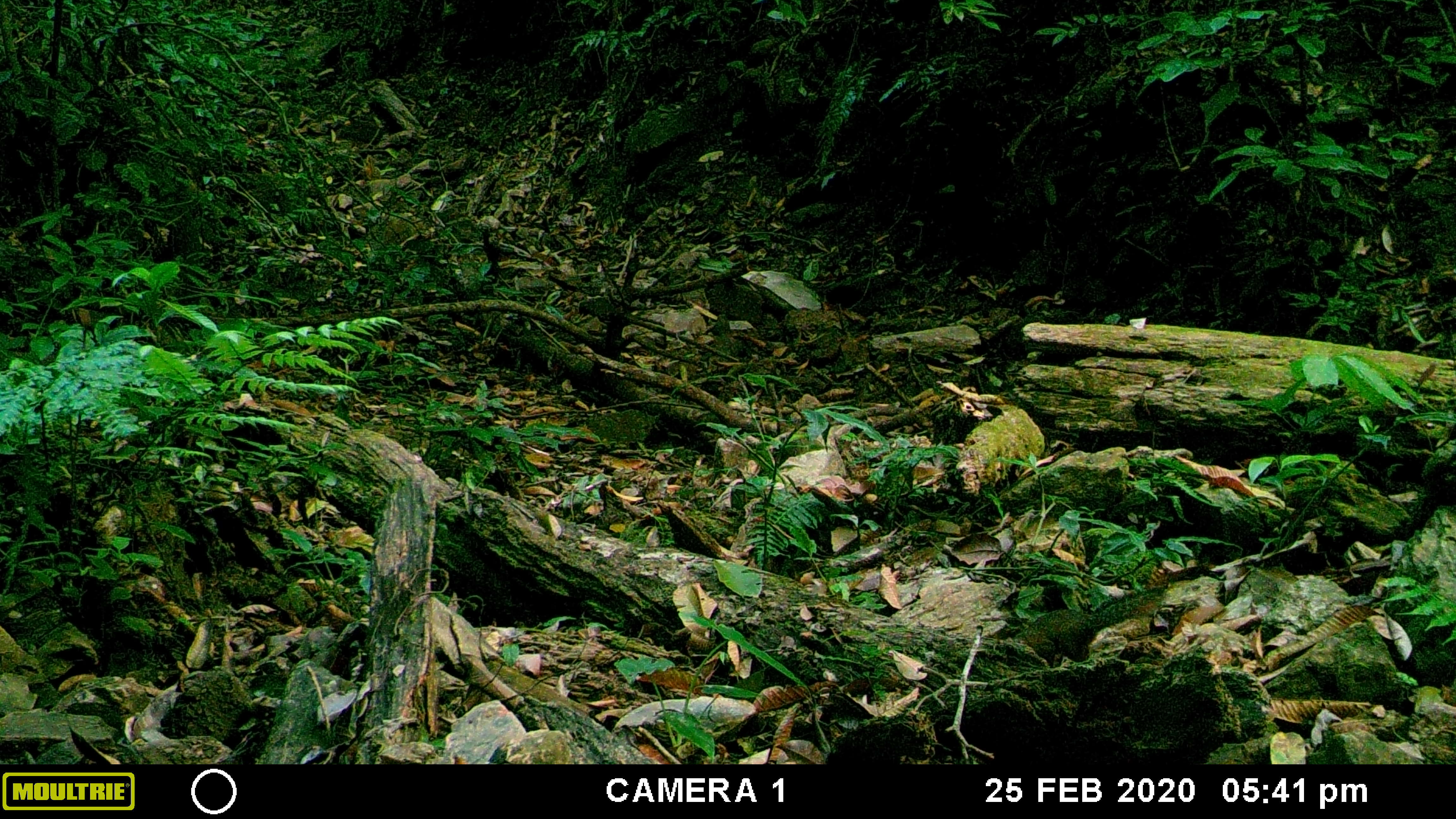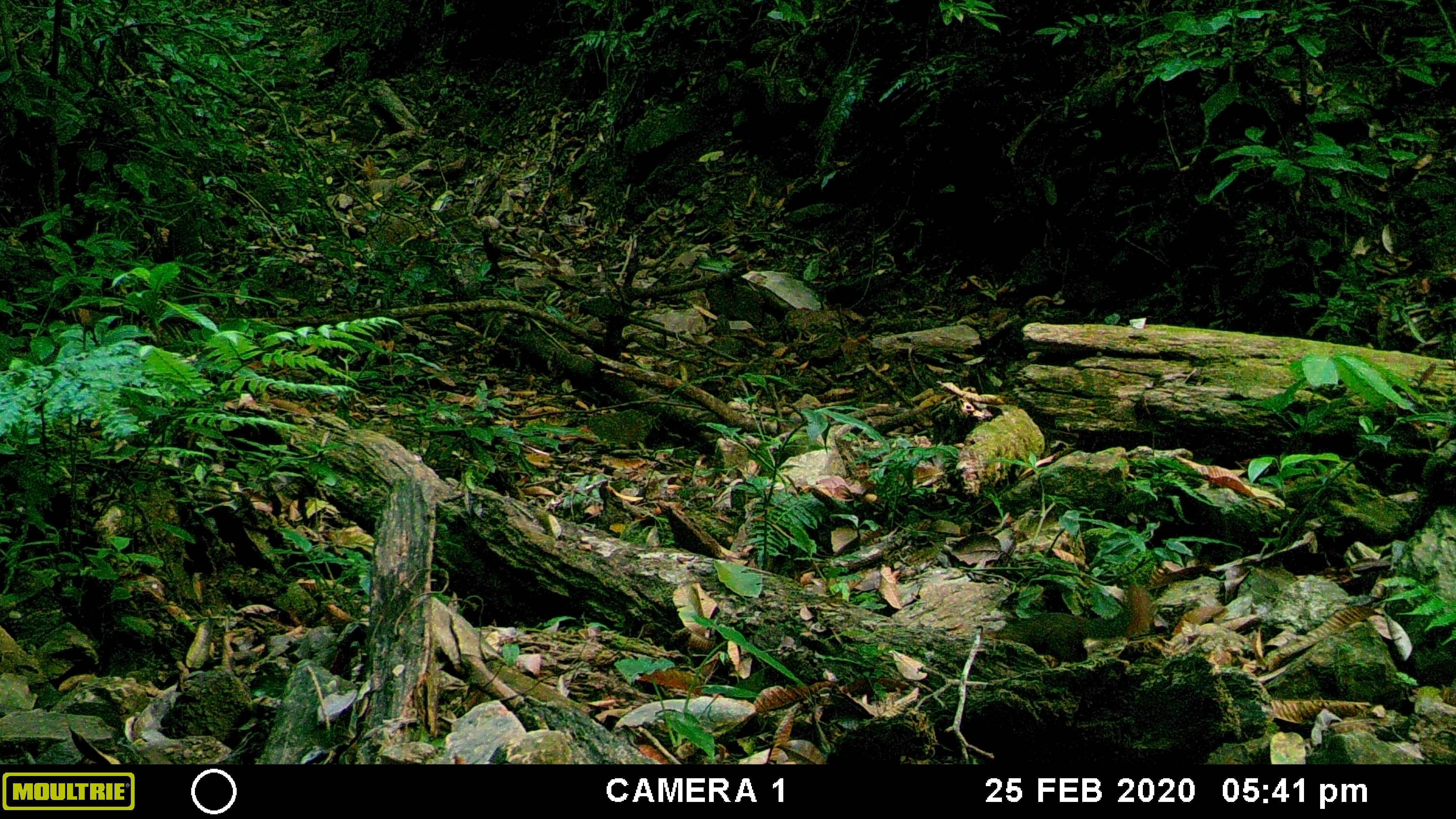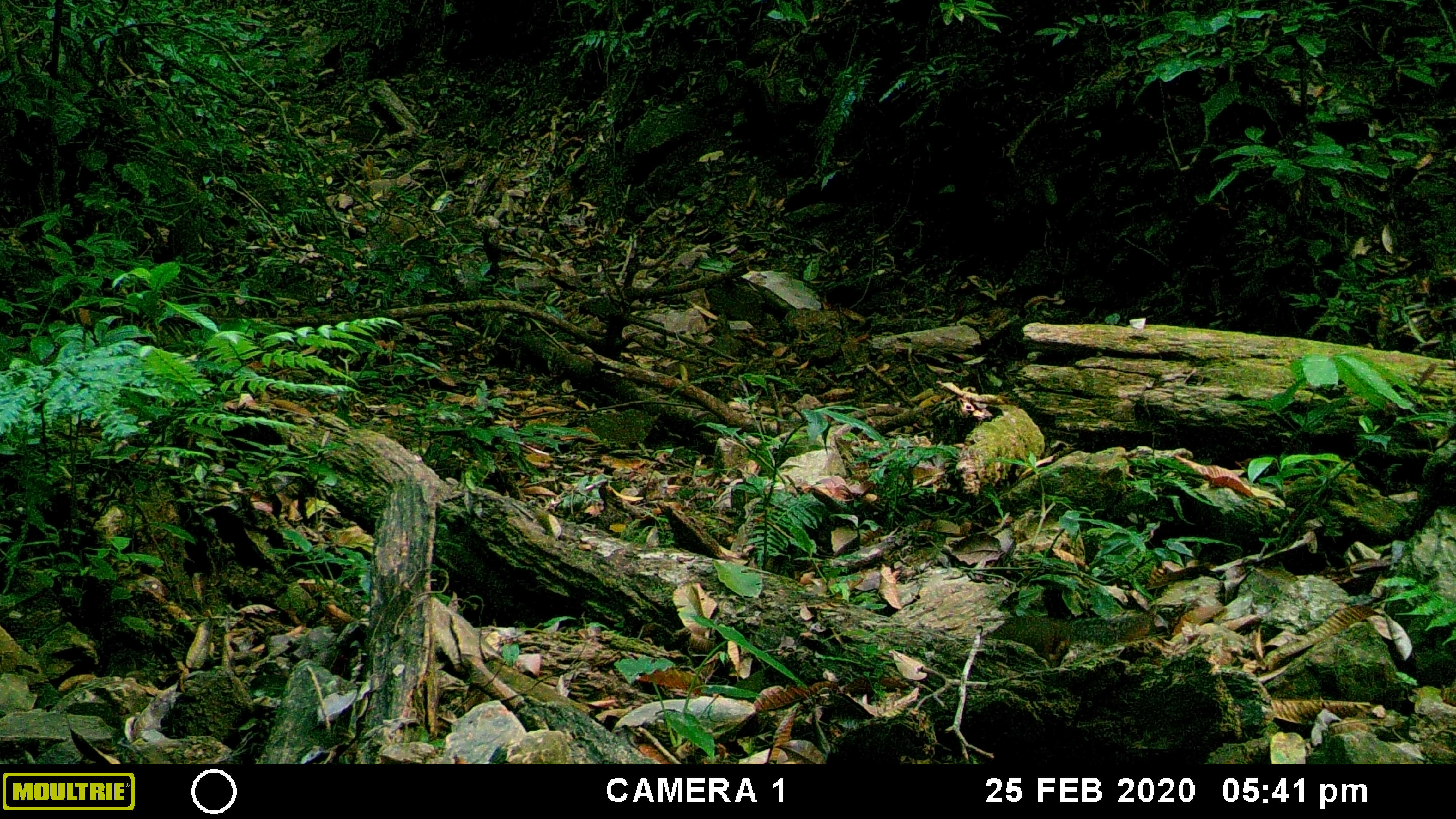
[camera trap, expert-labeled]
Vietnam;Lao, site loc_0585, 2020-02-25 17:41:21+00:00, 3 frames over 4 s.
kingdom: Animalia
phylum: Chordata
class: Mammalia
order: Rodentia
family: Sciuridae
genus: Dremomys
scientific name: Dremomys rufigenis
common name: red-cheeked squirrel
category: red cheeked squirrel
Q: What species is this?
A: Red cheeked squirrel (red-cheeked squirrel) (Dremomys rufigenis).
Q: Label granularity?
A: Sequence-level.